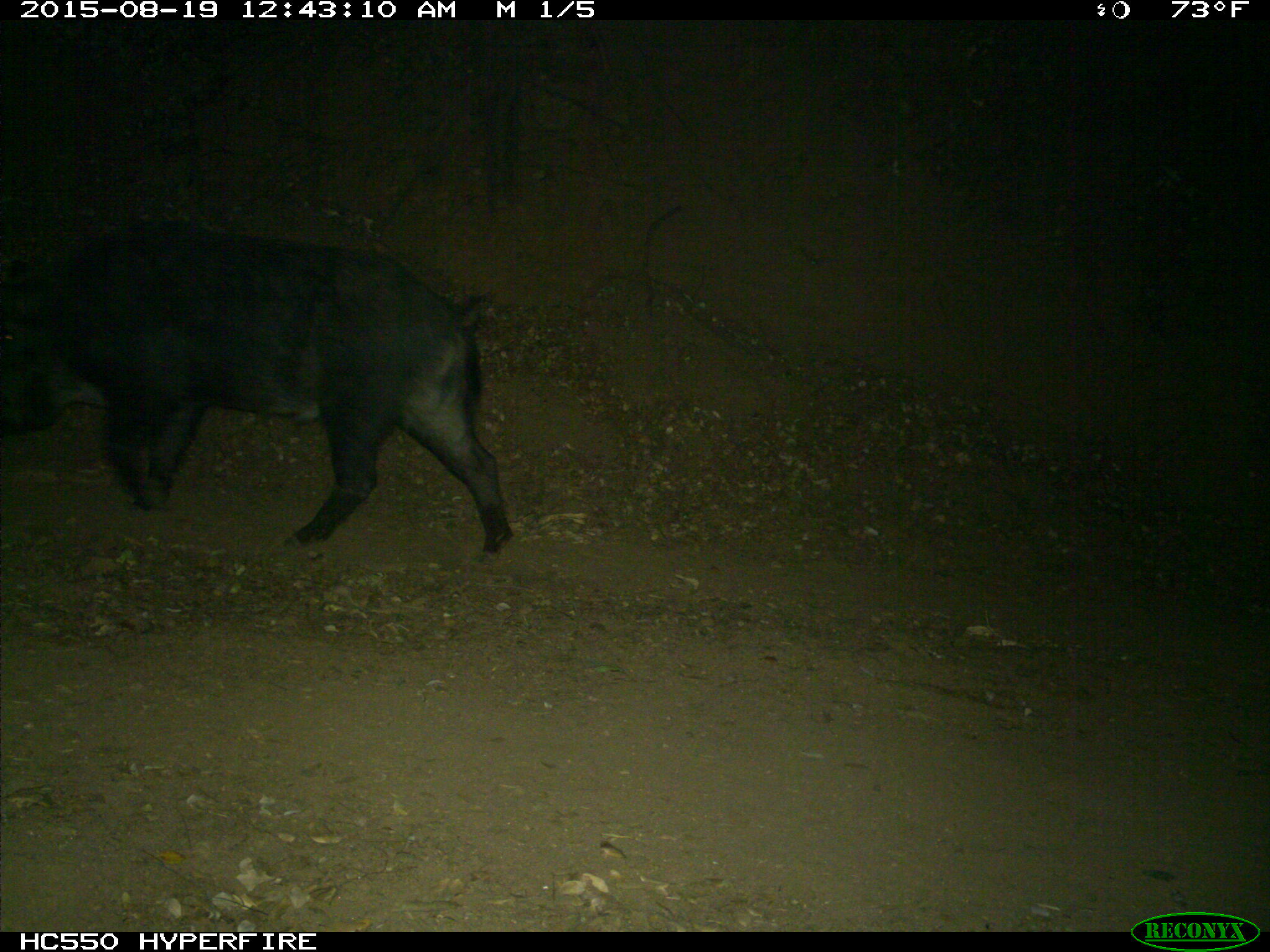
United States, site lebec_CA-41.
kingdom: Animalia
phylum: Chordata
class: Mammalia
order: Artiodactyla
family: Suidae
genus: Sus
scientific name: Sus scrofa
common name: wild boar